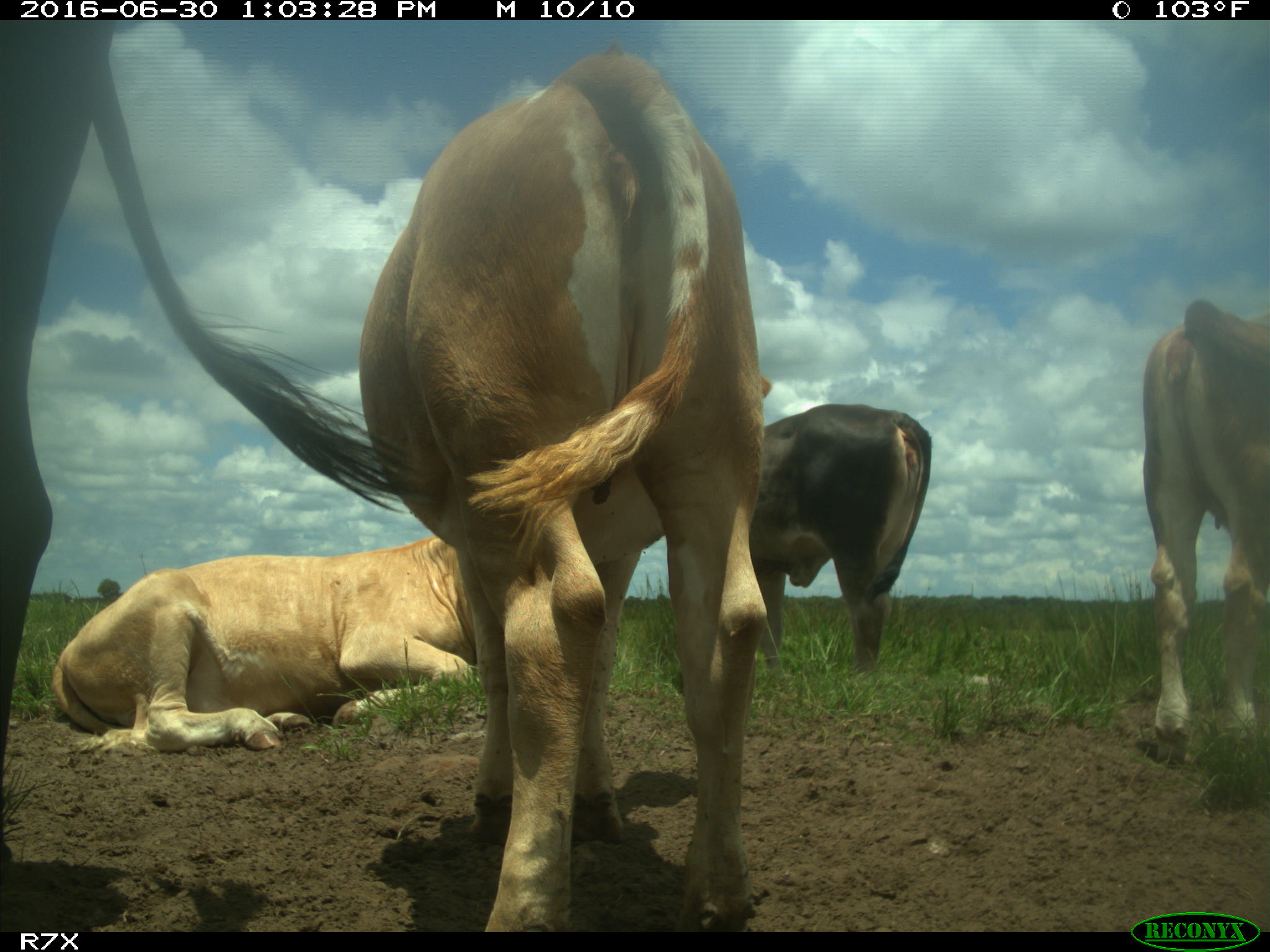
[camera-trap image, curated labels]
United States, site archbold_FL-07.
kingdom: Animalia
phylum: Chordata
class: Mammalia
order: Artiodactyla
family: Bovidae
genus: Bos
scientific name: Bos taurus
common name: domestic cow